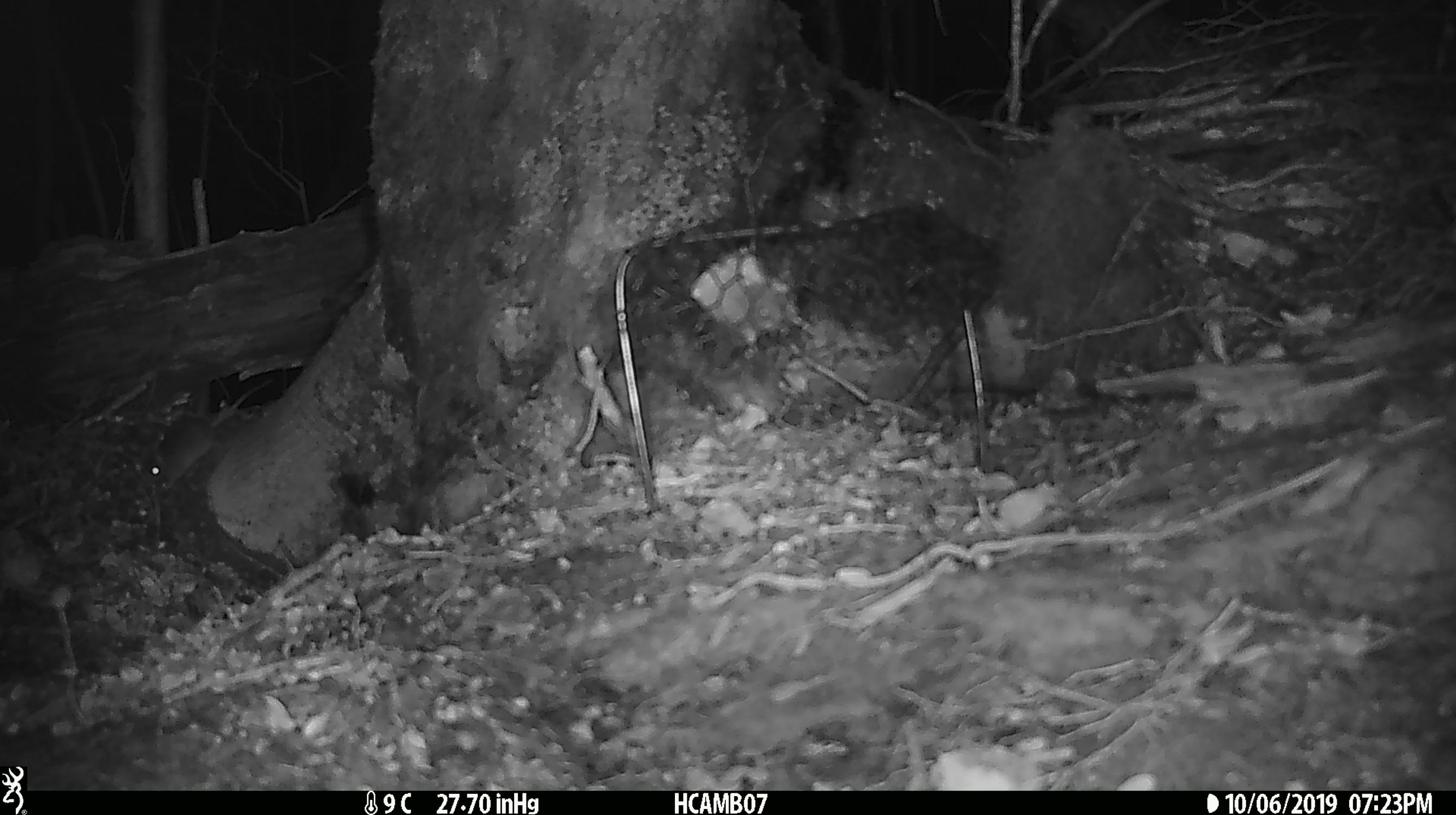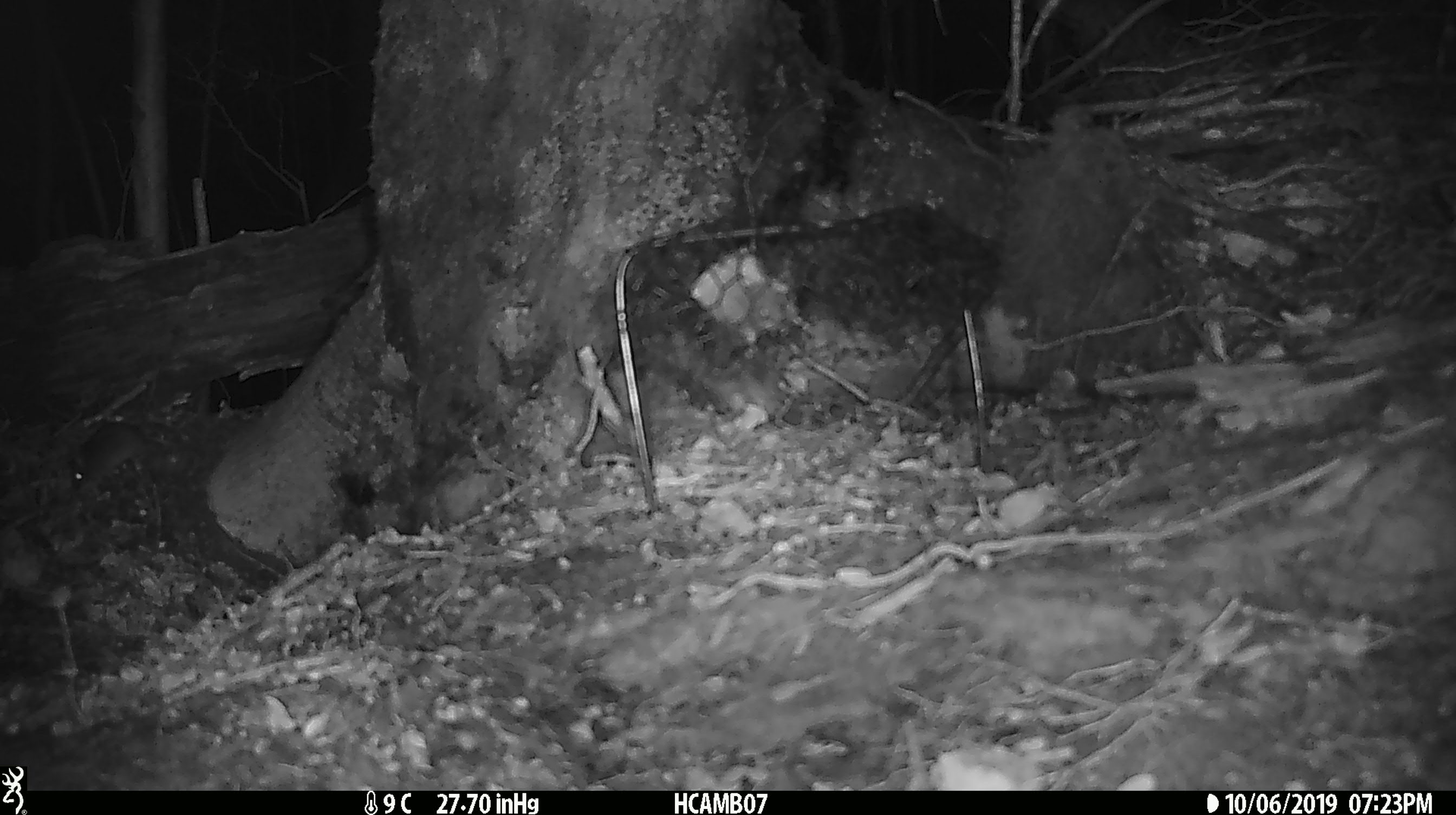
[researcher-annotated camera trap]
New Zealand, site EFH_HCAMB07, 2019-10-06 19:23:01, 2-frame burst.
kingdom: Animalia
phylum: Chordata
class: Mammalia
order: Rodentia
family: Muridae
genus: Mus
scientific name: Mus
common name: mouse